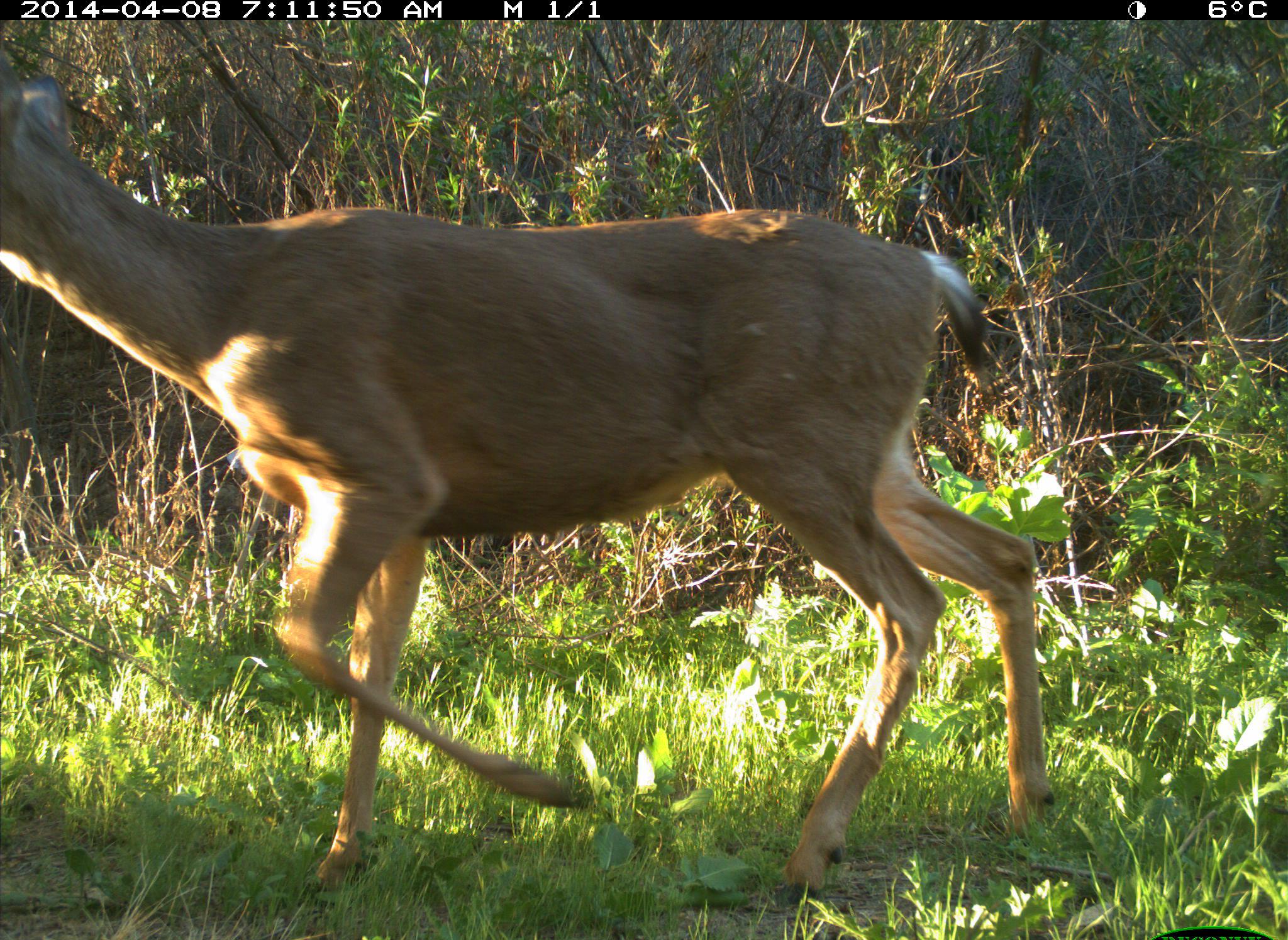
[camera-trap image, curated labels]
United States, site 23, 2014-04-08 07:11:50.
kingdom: Animalia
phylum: Chordata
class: Mammalia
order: Artiodactyla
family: Cervidae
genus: Odocoileus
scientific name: Odocoileus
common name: deer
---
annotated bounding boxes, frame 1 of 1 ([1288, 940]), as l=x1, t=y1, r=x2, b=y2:
deer: l=0, t=34, r=1055, b=916